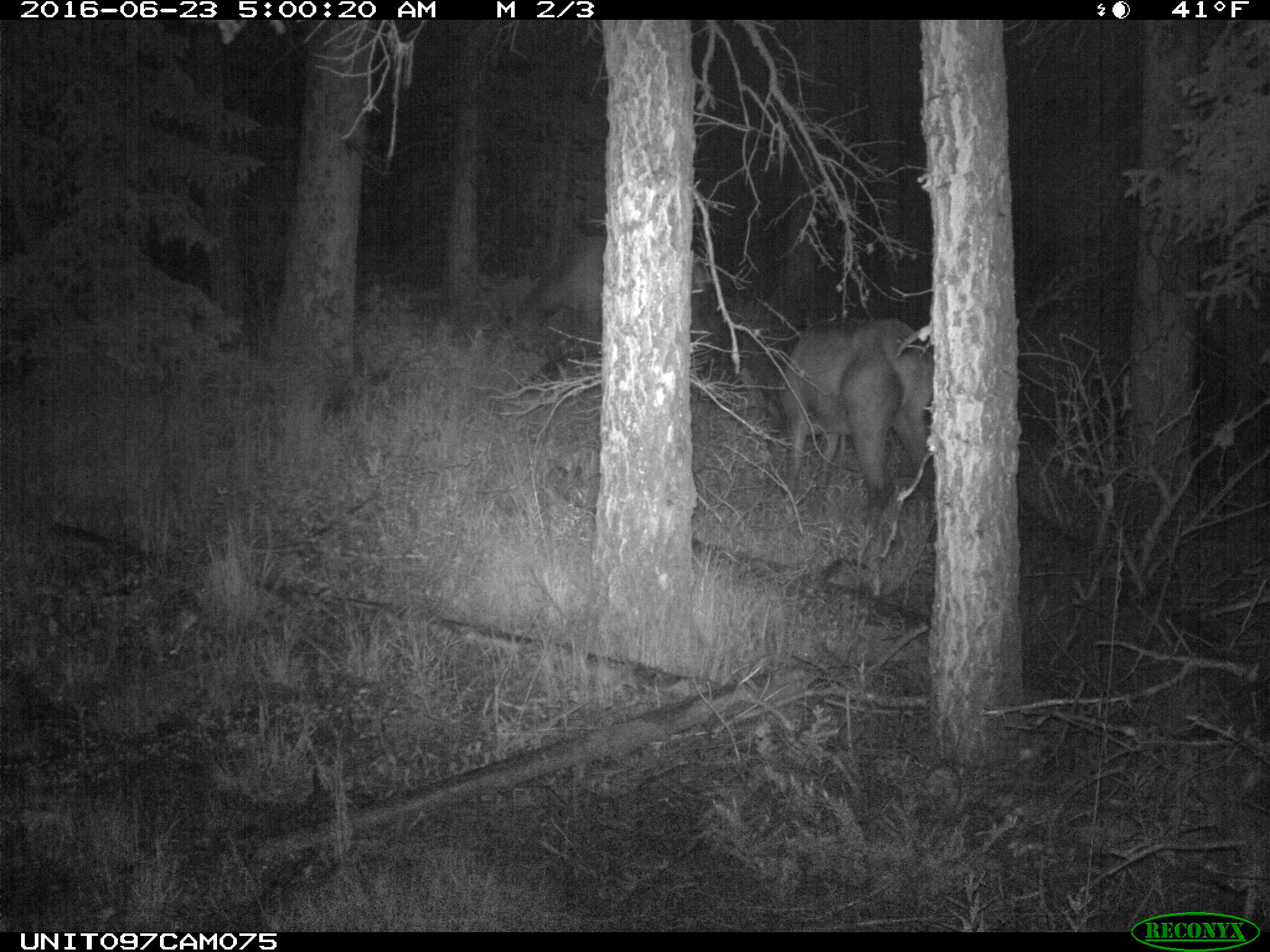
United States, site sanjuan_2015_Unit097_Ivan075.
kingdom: Animalia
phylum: Chordata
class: Mammalia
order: Artiodactyla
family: Cervidae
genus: Cervus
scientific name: Cervus elaphus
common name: red deer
Cervus elaphus (red deer).